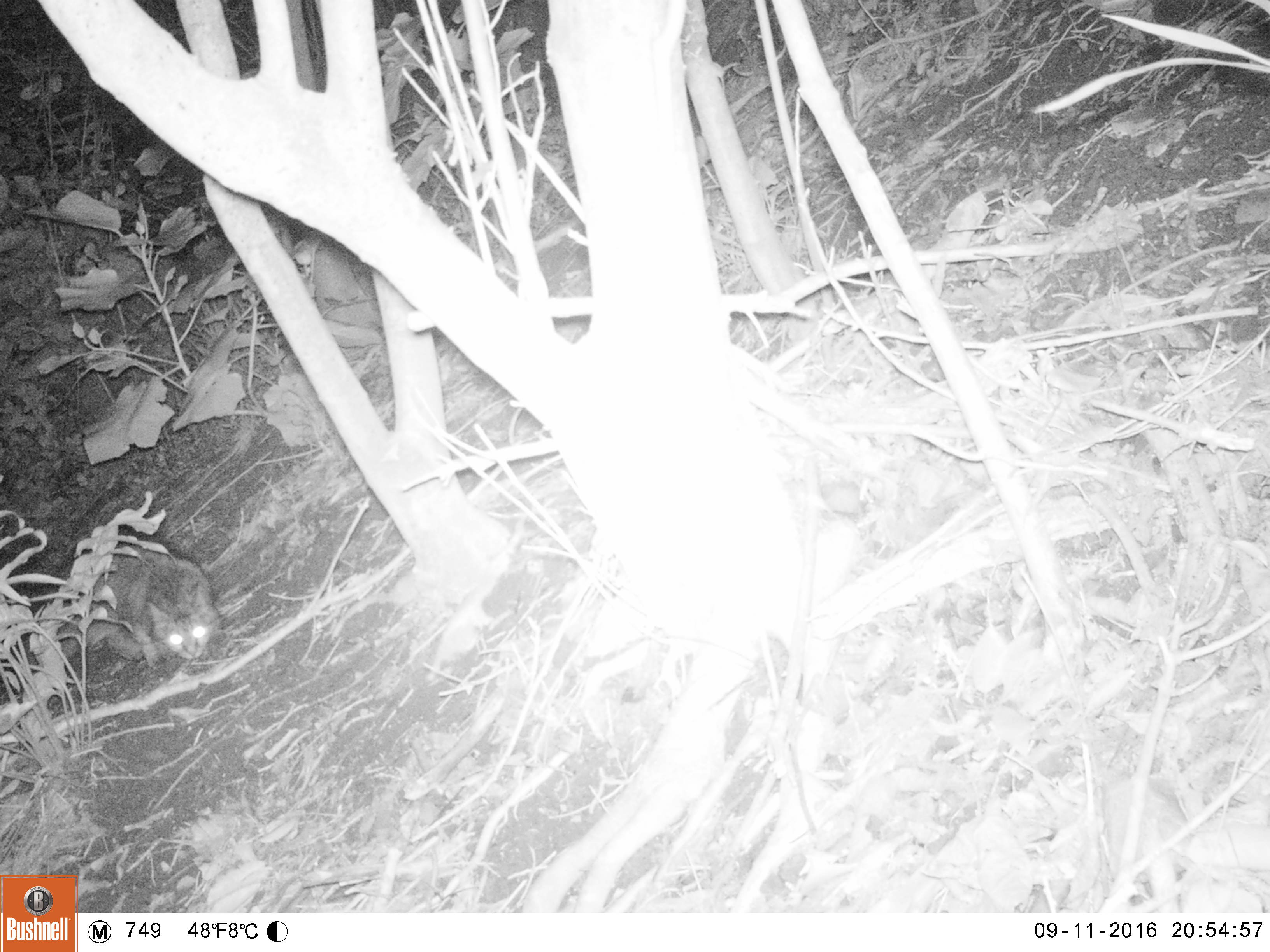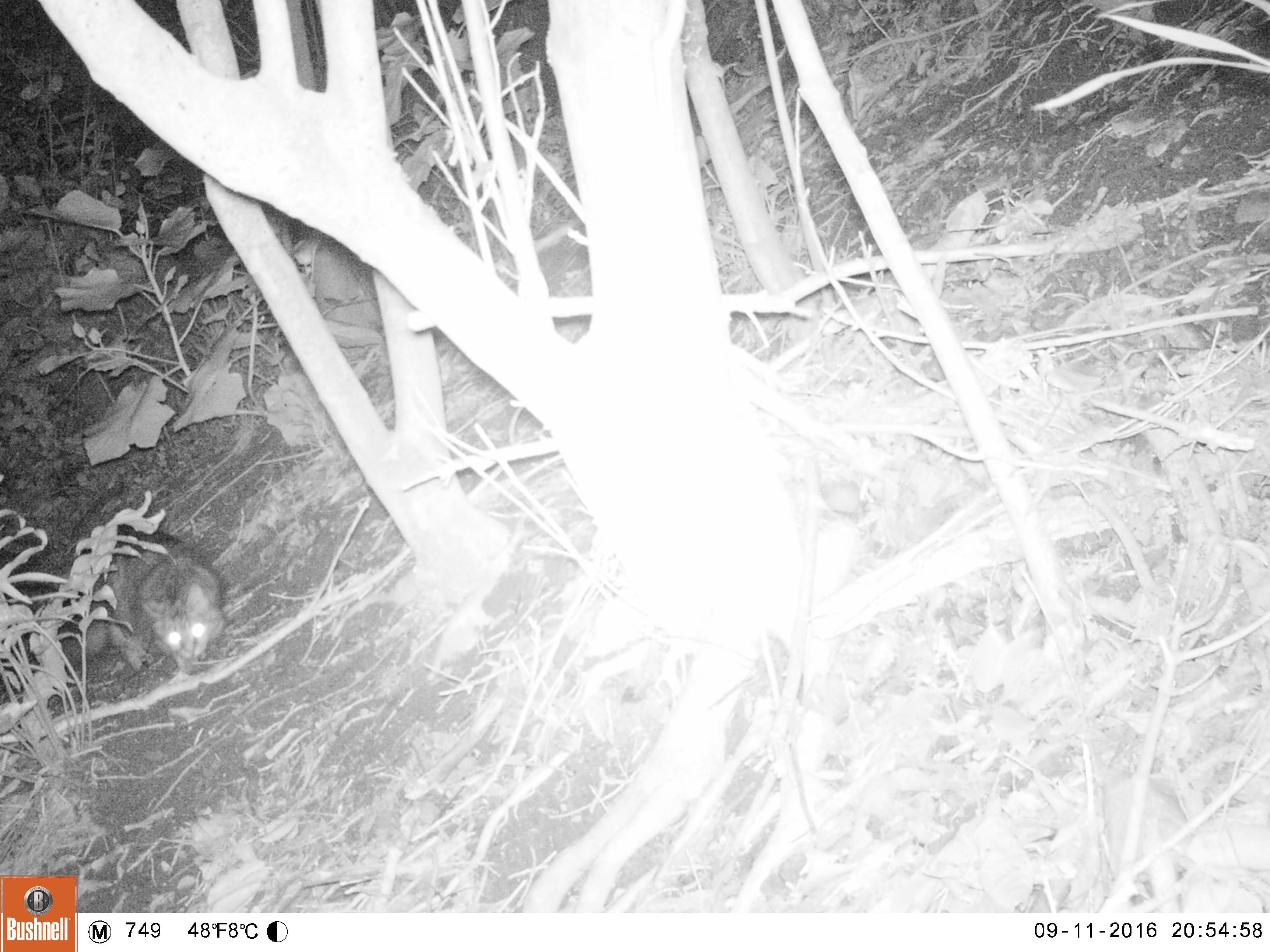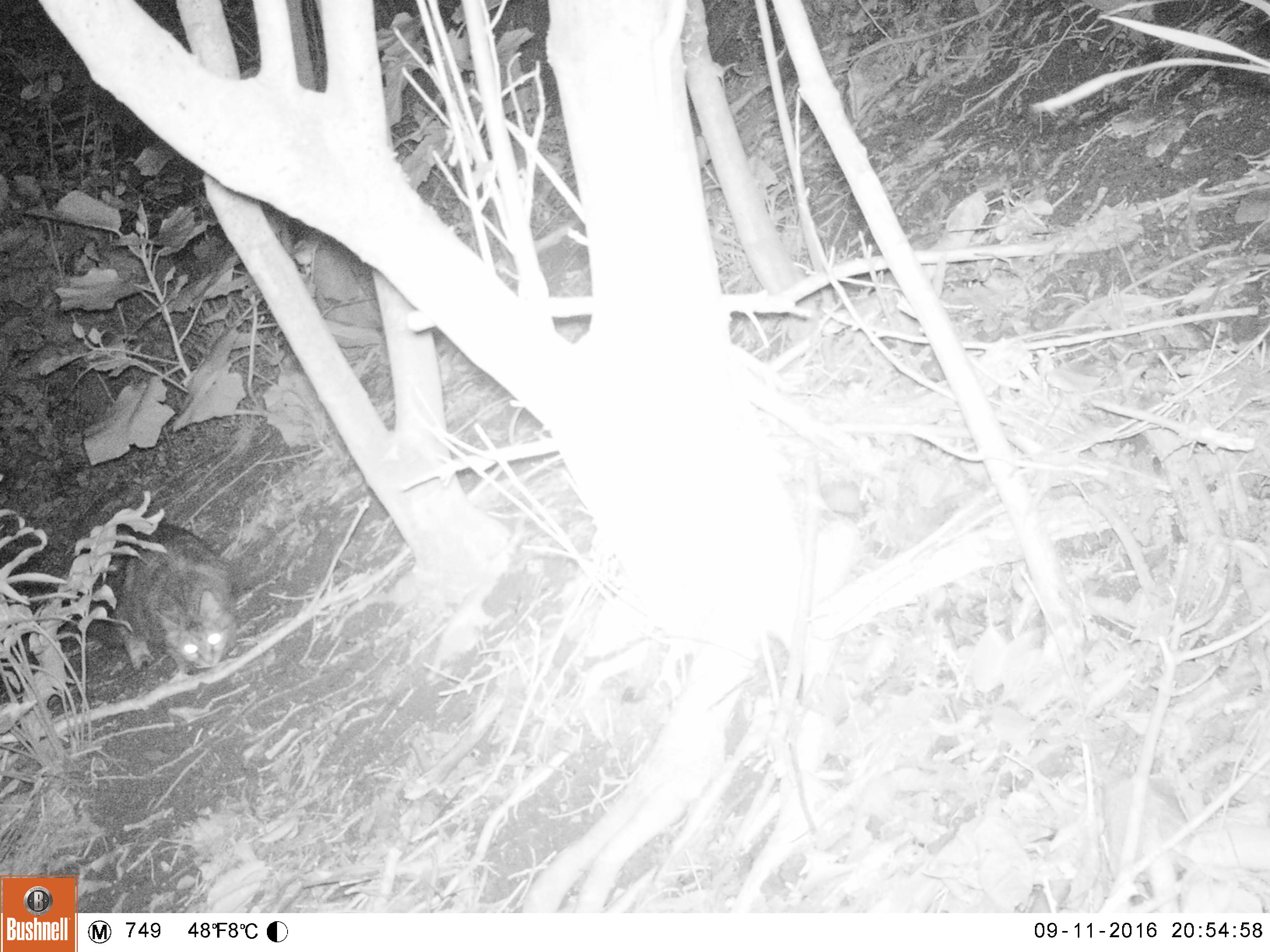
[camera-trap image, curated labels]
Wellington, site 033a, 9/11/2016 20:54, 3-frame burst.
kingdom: Animalia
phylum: Chordata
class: Mammalia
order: Carnivora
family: Felidae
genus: Felis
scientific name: Felis catus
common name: cat